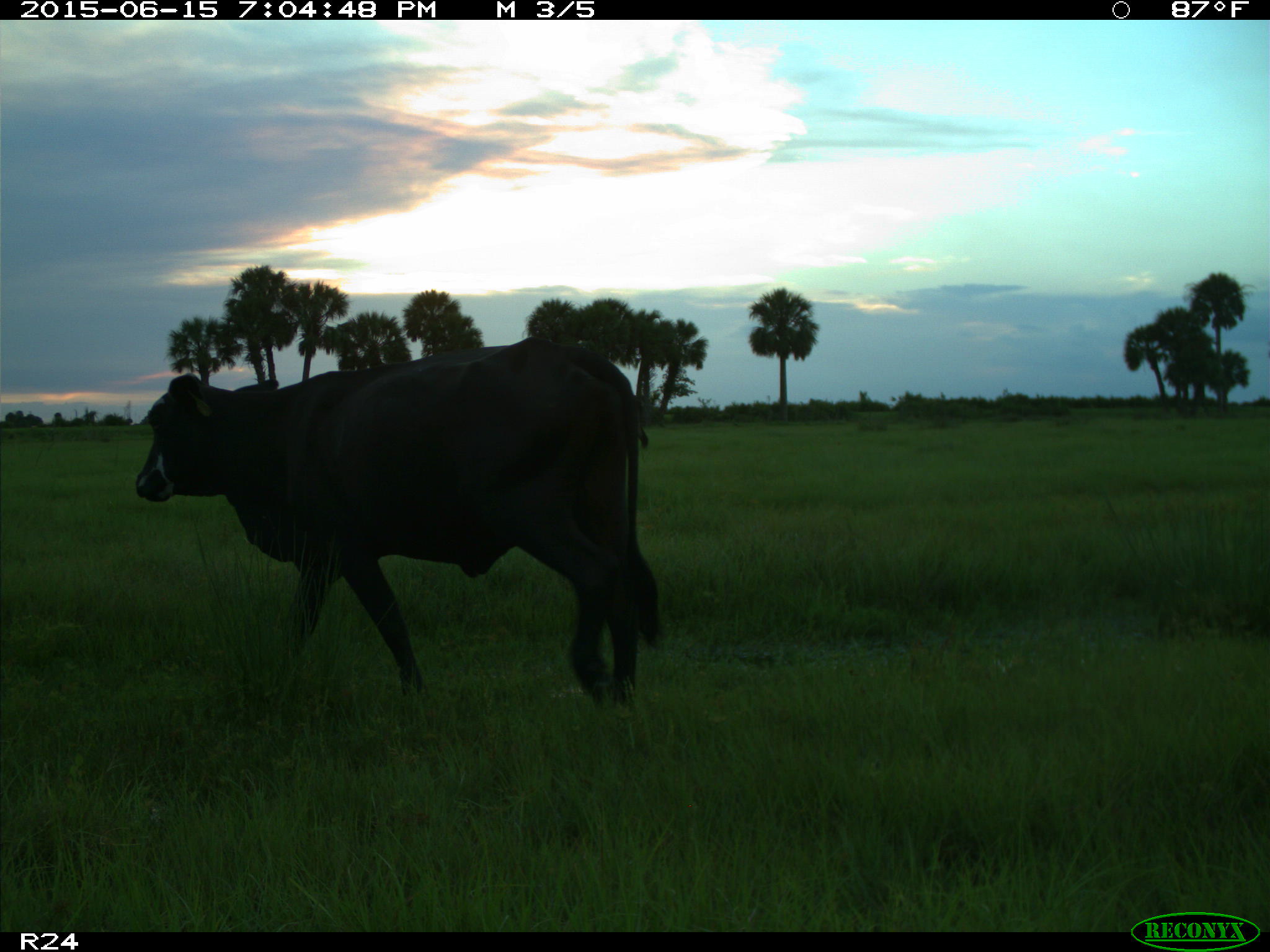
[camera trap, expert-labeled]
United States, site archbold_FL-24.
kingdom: Animalia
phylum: Chordata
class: Mammalia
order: Artiodactyla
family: Bovidae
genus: Bos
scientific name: Bos taurus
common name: domestic cow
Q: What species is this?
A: Bos taurus (domestic cow).